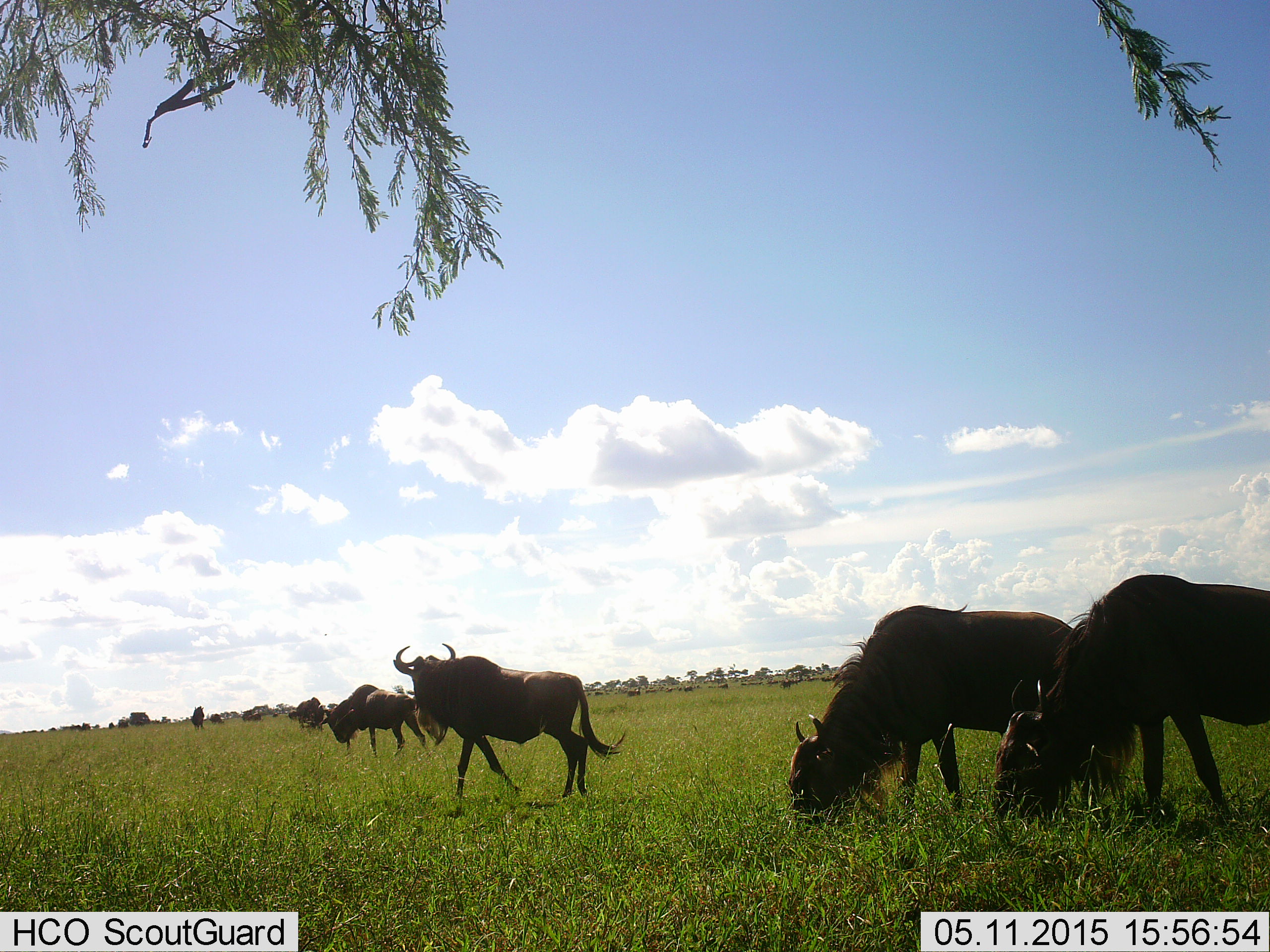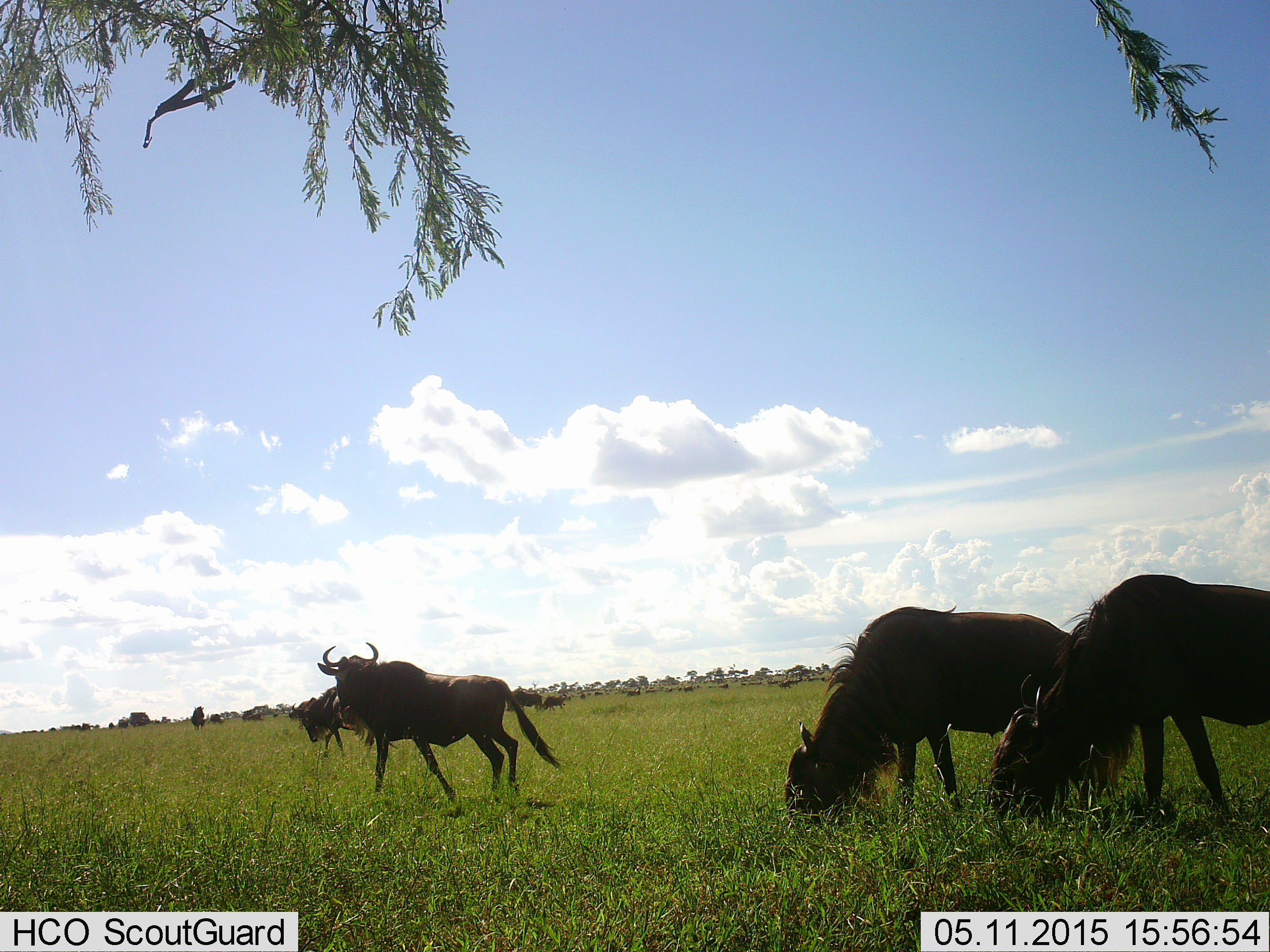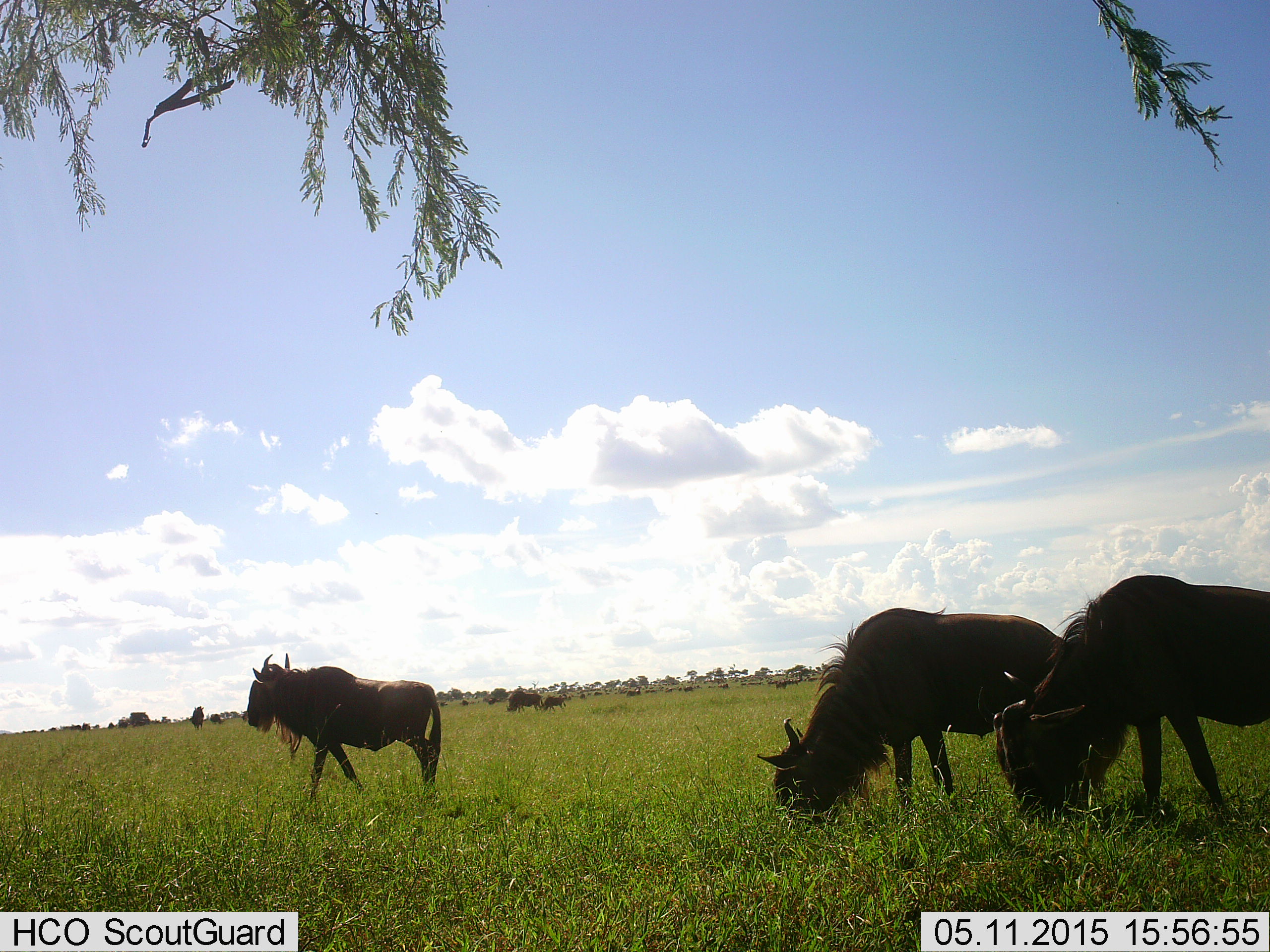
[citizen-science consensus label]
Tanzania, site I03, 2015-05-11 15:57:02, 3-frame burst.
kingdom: Animalia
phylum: Chordata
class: Mammalia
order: Artiodactyla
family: Bovidae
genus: Connochaetes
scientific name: Connochaetes taurinus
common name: blue wildebeest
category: wildebeest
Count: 11-50.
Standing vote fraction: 50%.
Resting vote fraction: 0%.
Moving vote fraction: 70%.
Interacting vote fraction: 0%.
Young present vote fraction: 10%.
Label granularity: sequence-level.